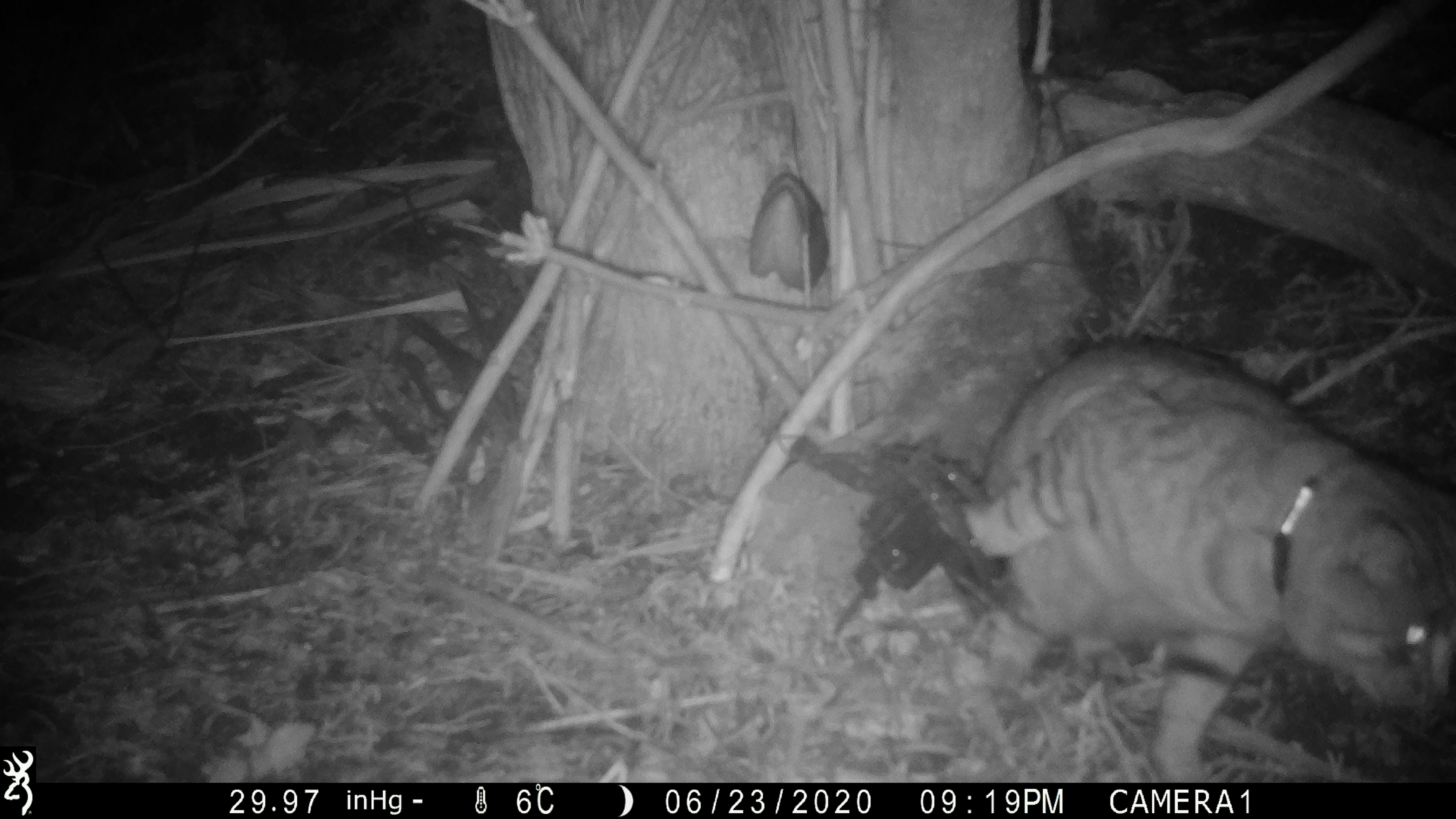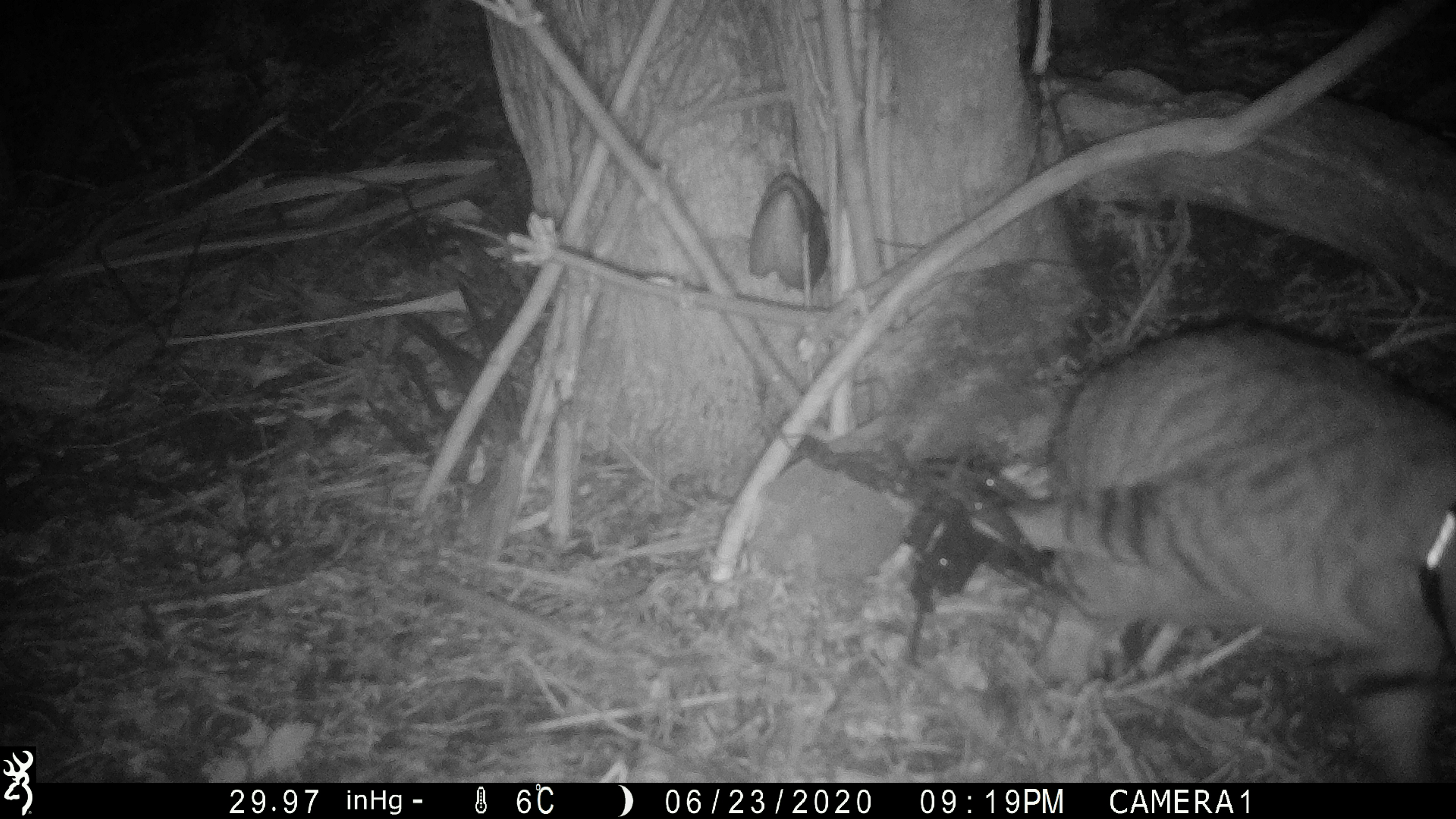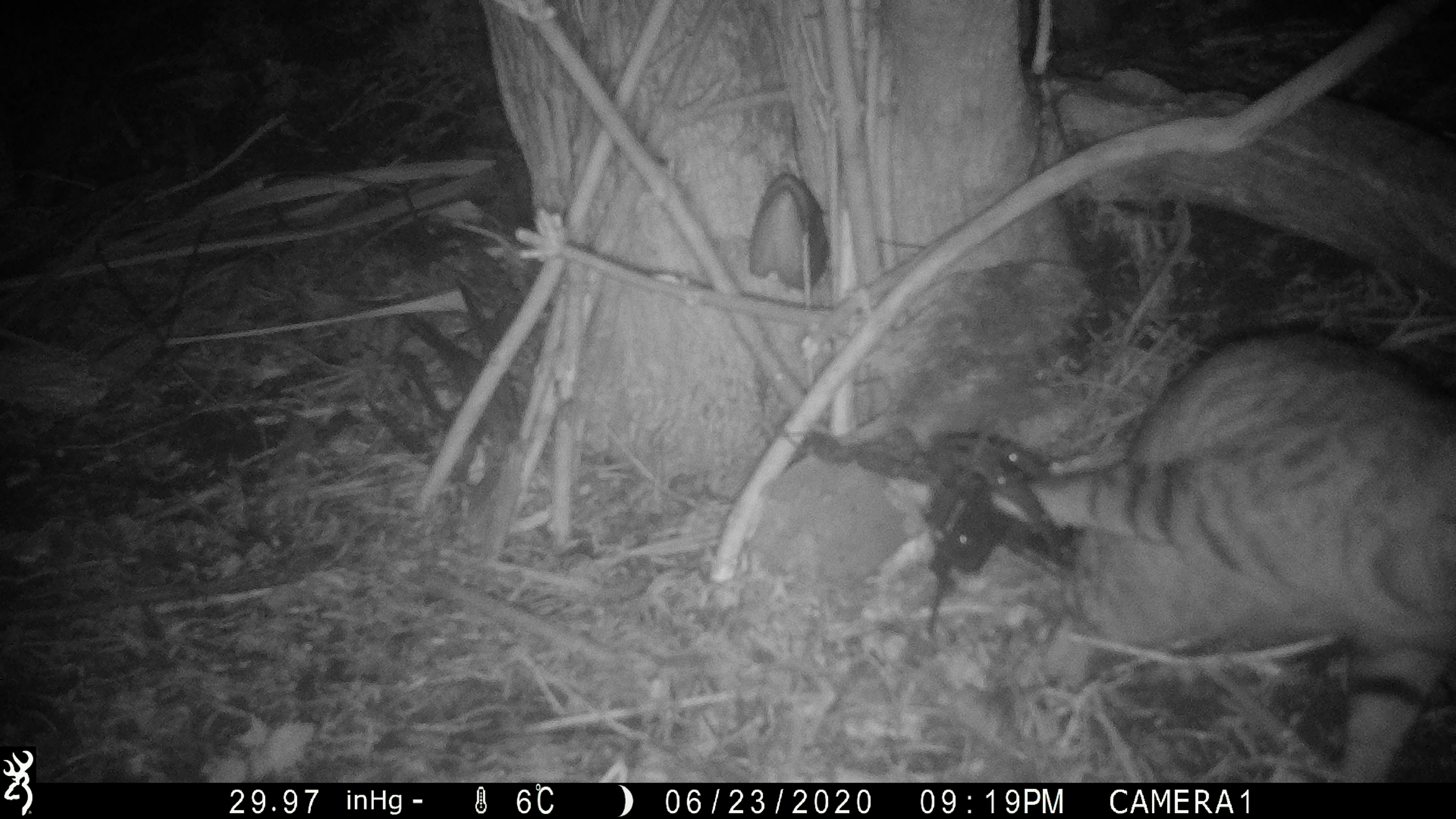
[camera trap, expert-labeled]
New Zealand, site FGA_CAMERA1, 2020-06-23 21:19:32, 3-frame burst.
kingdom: Animalia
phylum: Chordata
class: Mammalia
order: Carnivora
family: Felidae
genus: Felis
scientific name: Felis catus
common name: domestic cat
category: cat